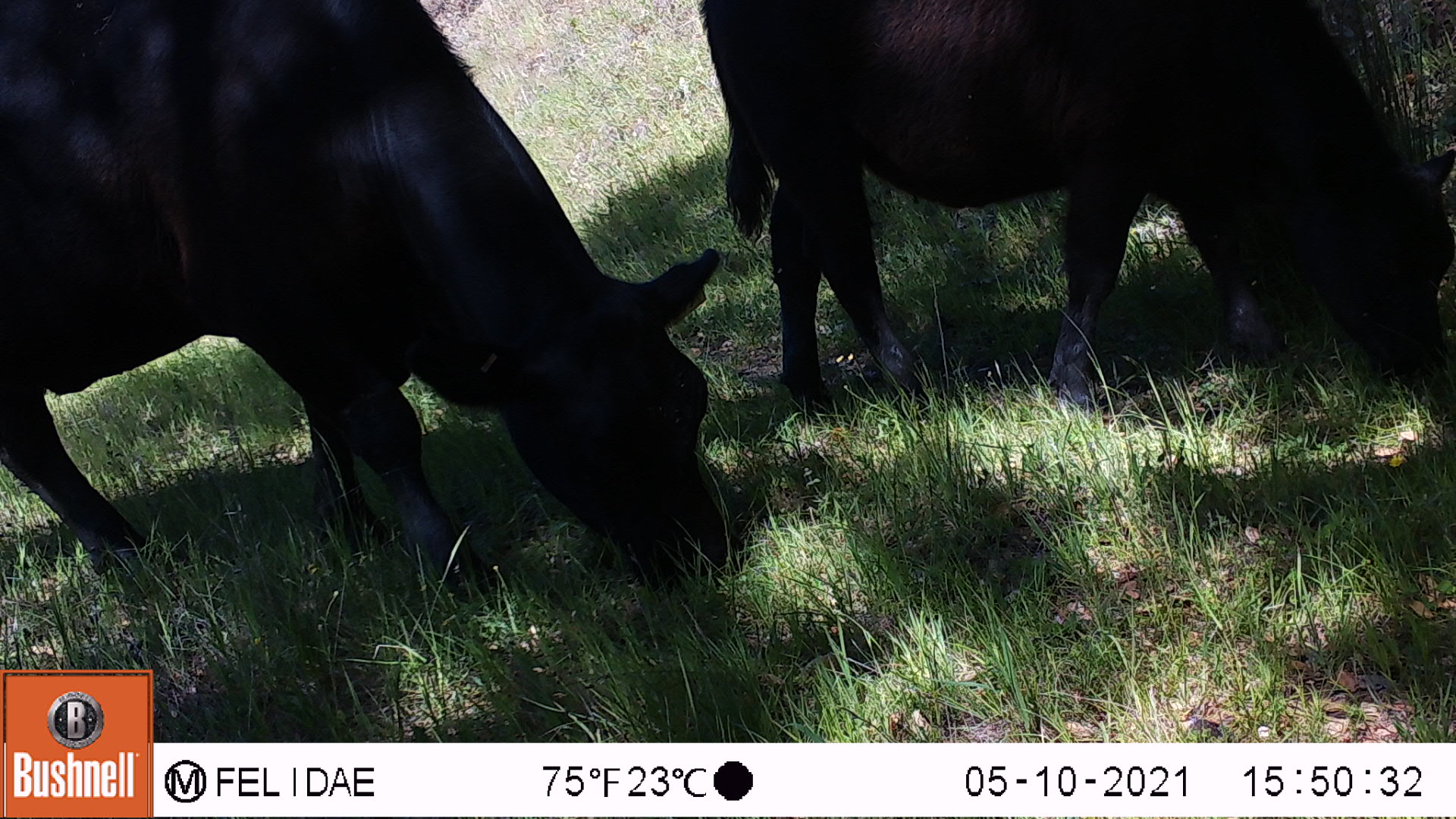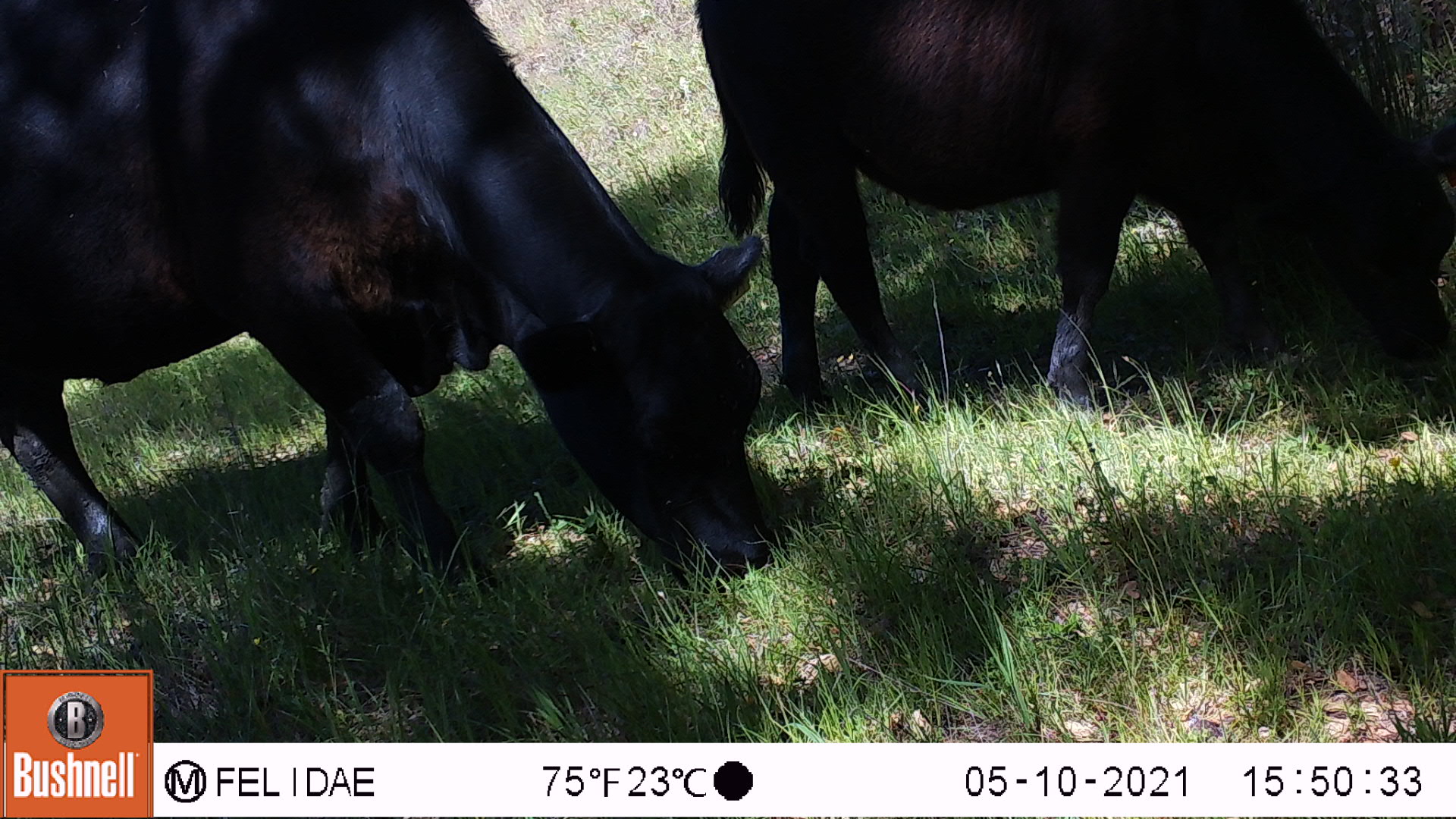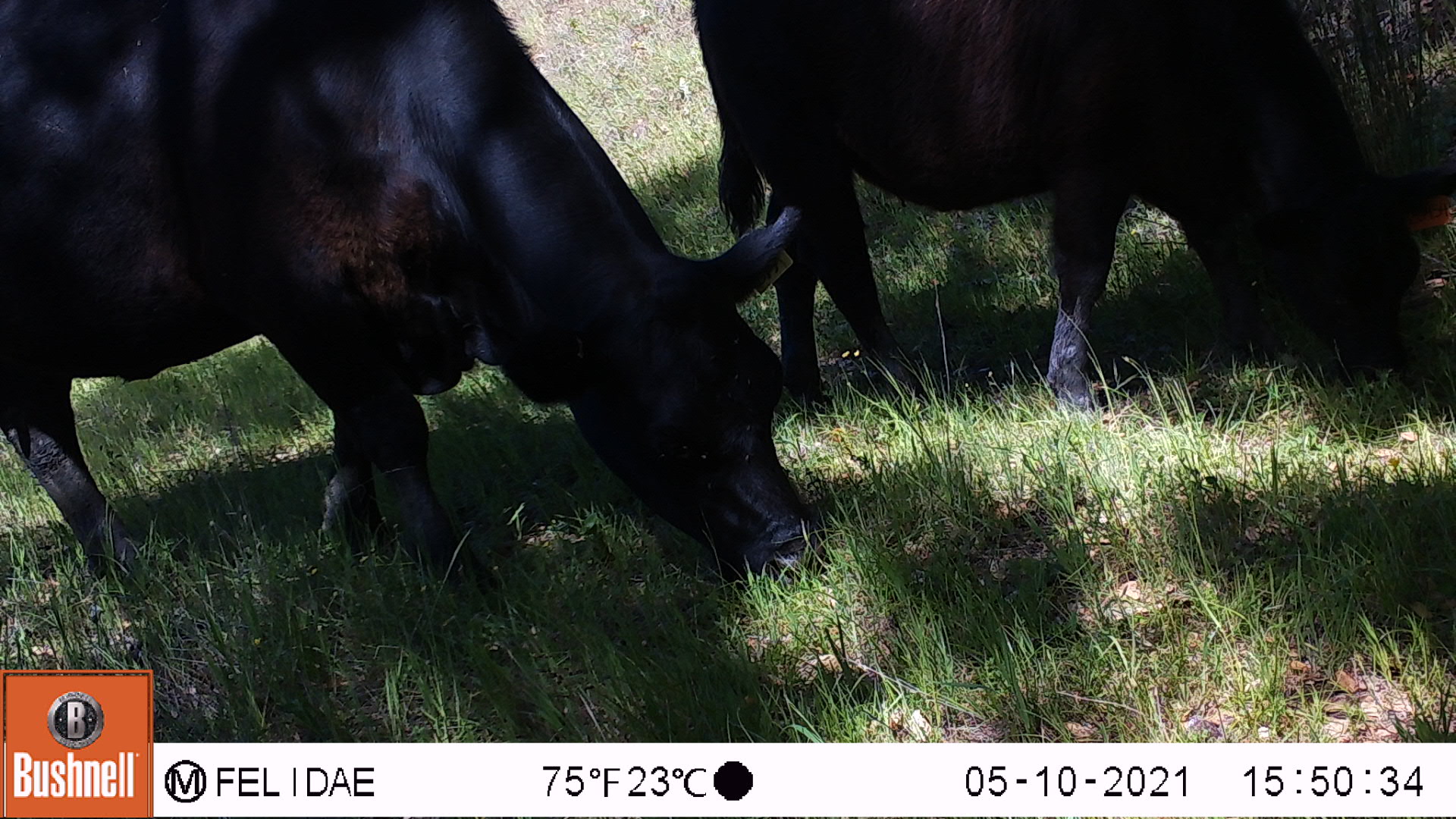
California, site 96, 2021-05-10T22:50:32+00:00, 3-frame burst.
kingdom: Animalia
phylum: Chordata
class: Mammalia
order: Artiodactyla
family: Bovidae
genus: Bos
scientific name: Bos taurus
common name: domestic cattle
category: cattle